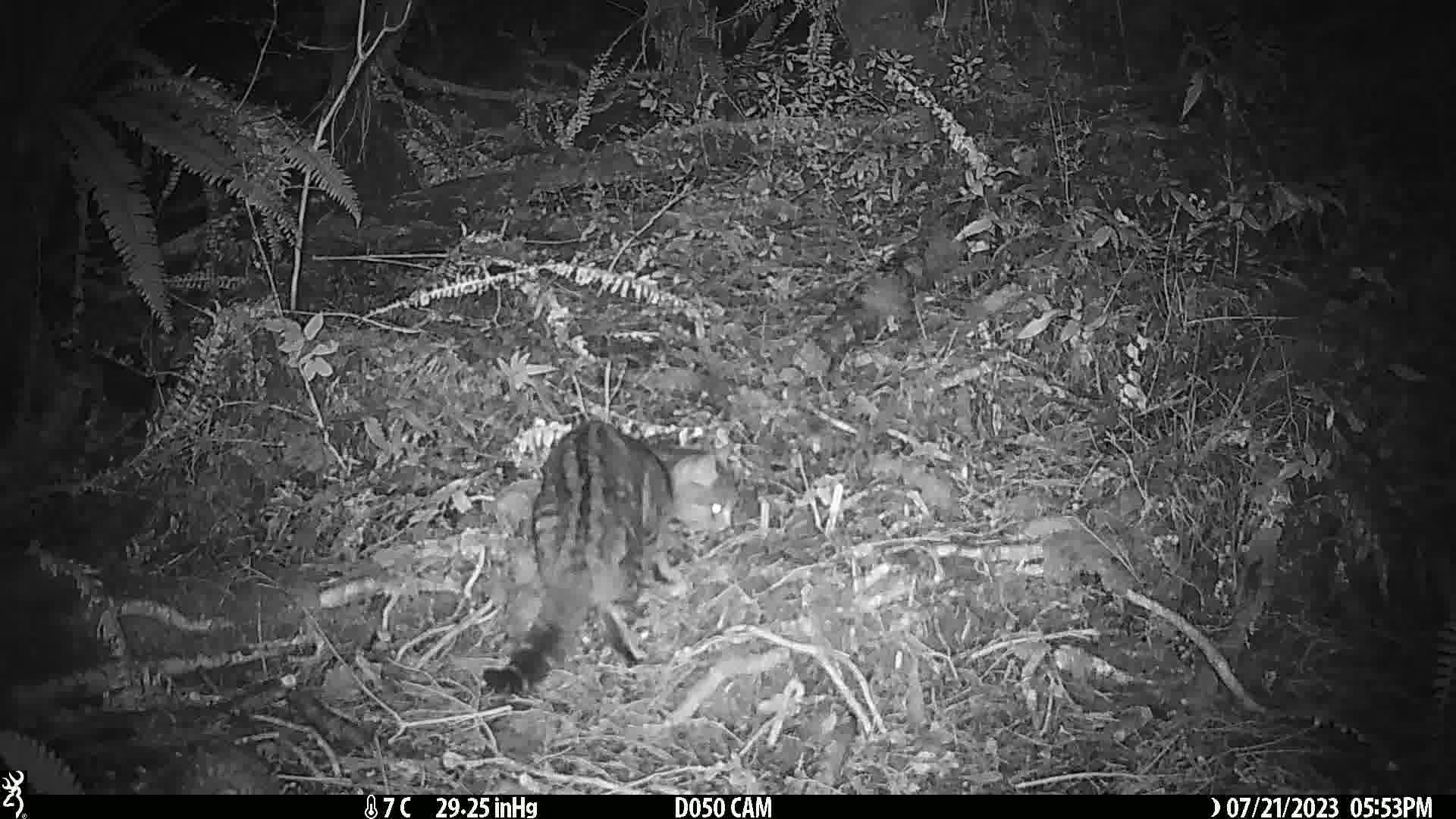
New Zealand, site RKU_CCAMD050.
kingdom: Animalia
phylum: Chordata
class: Mammalia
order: Carnivora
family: Felidae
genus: Felis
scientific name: Felis catus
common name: domestic cat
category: cat